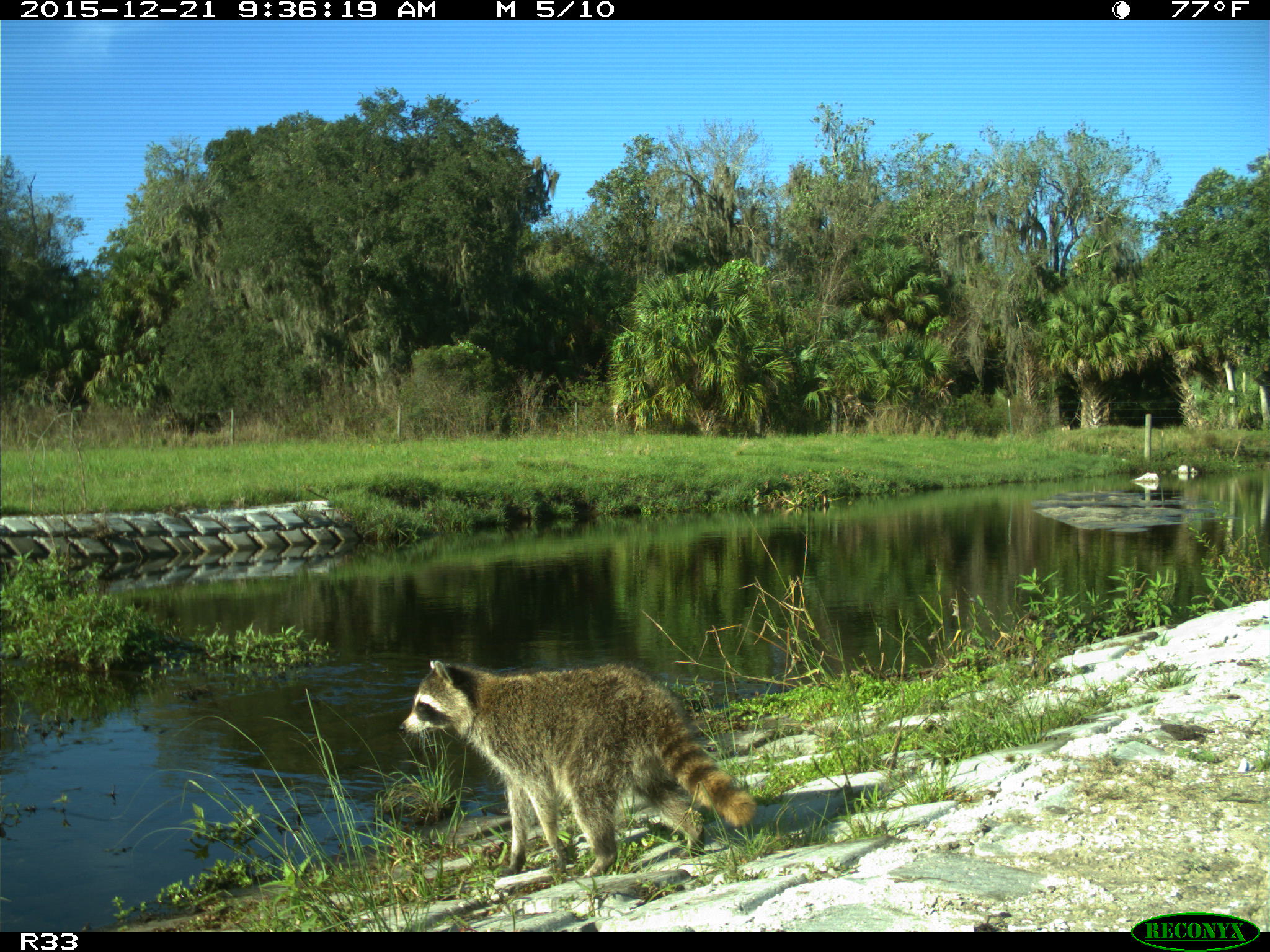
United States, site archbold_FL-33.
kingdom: Animalia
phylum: Chordata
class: Mammalia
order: Carnivora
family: Procyonidae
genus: Procyon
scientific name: Procyon lotor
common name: common raccoon